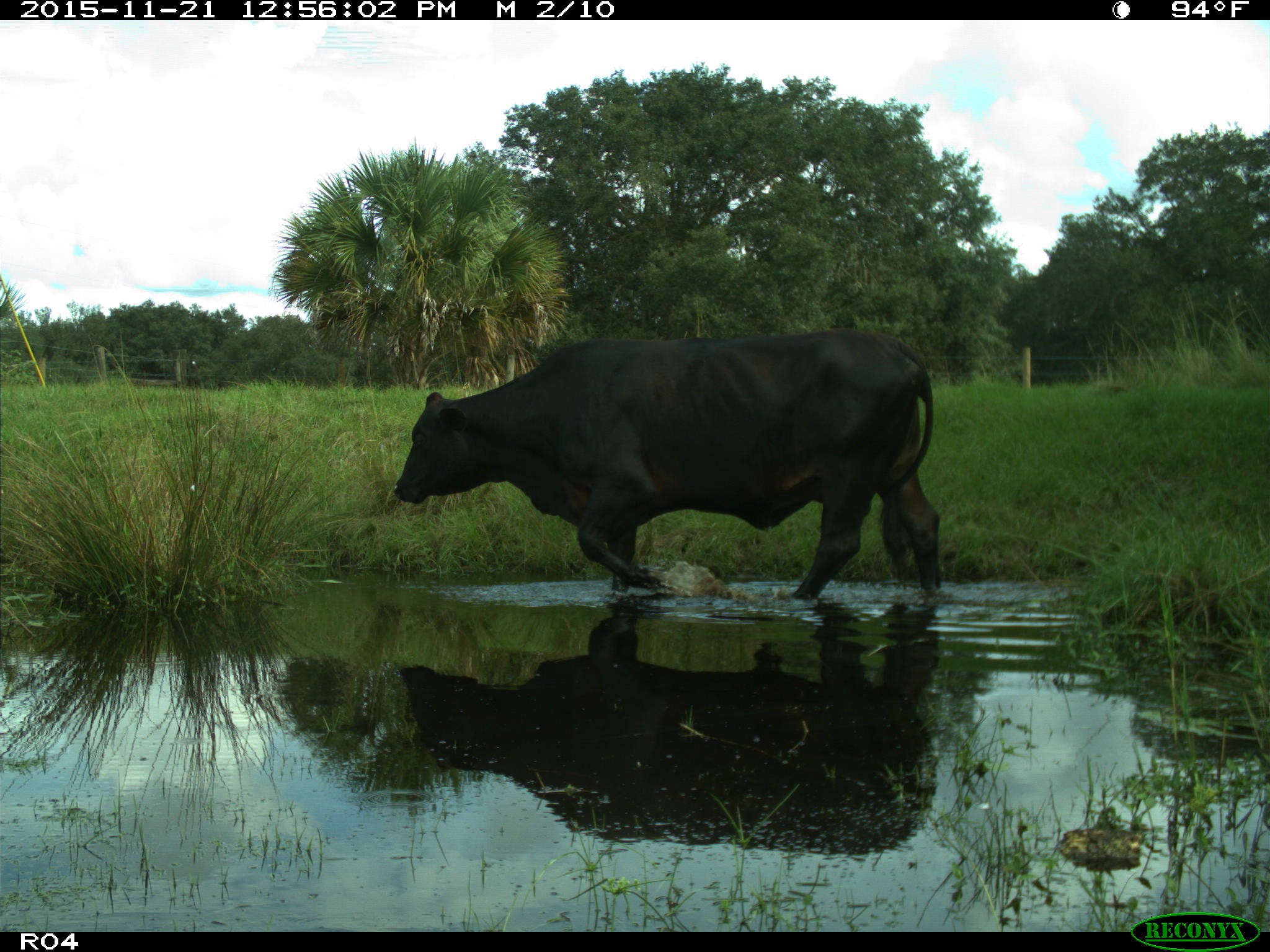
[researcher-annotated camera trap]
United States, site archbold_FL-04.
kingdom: Animalia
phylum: Chordata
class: Mammalia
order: Artiodactyla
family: Bovidae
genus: Bos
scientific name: Bos taurus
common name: domestic cow